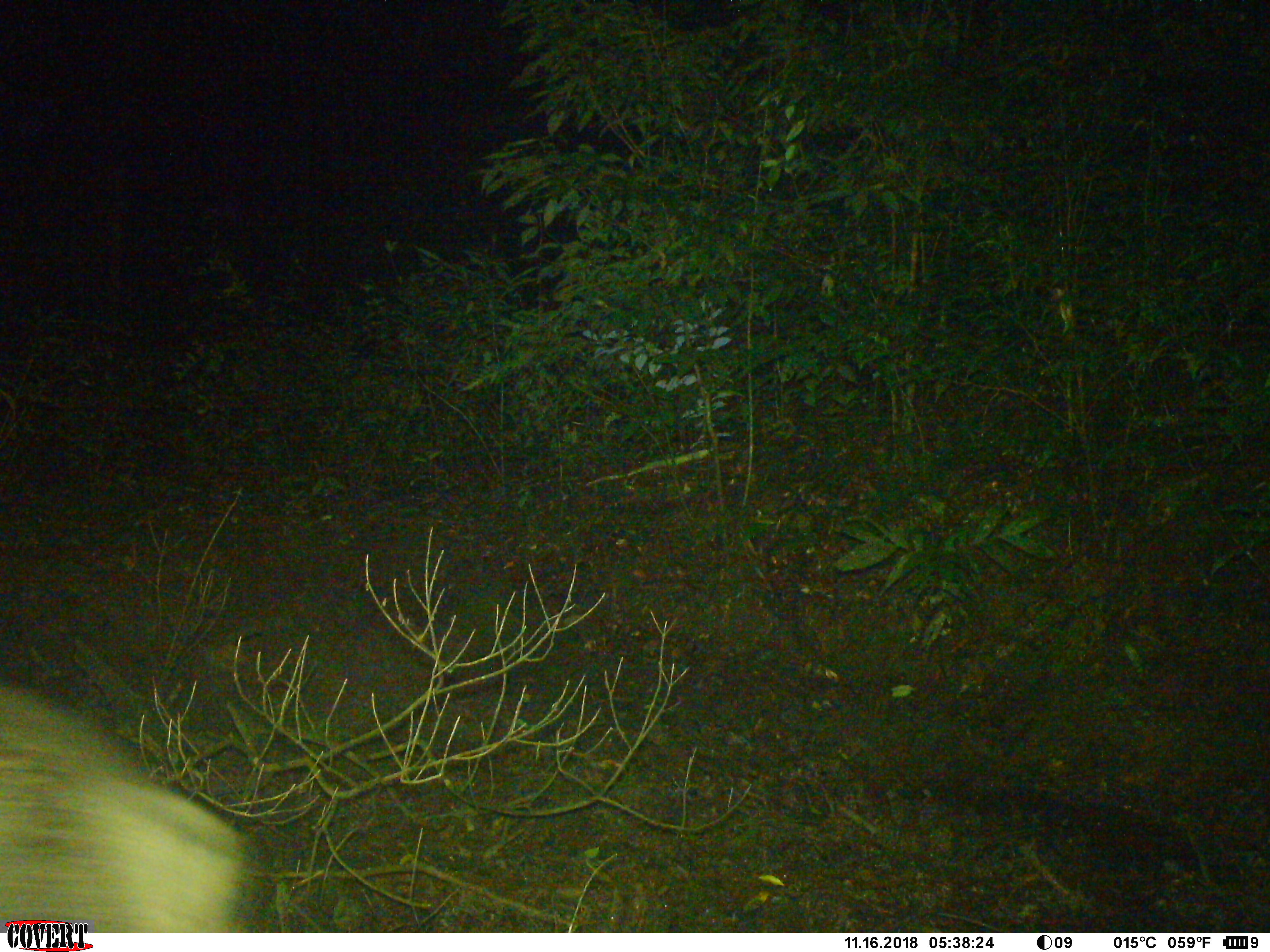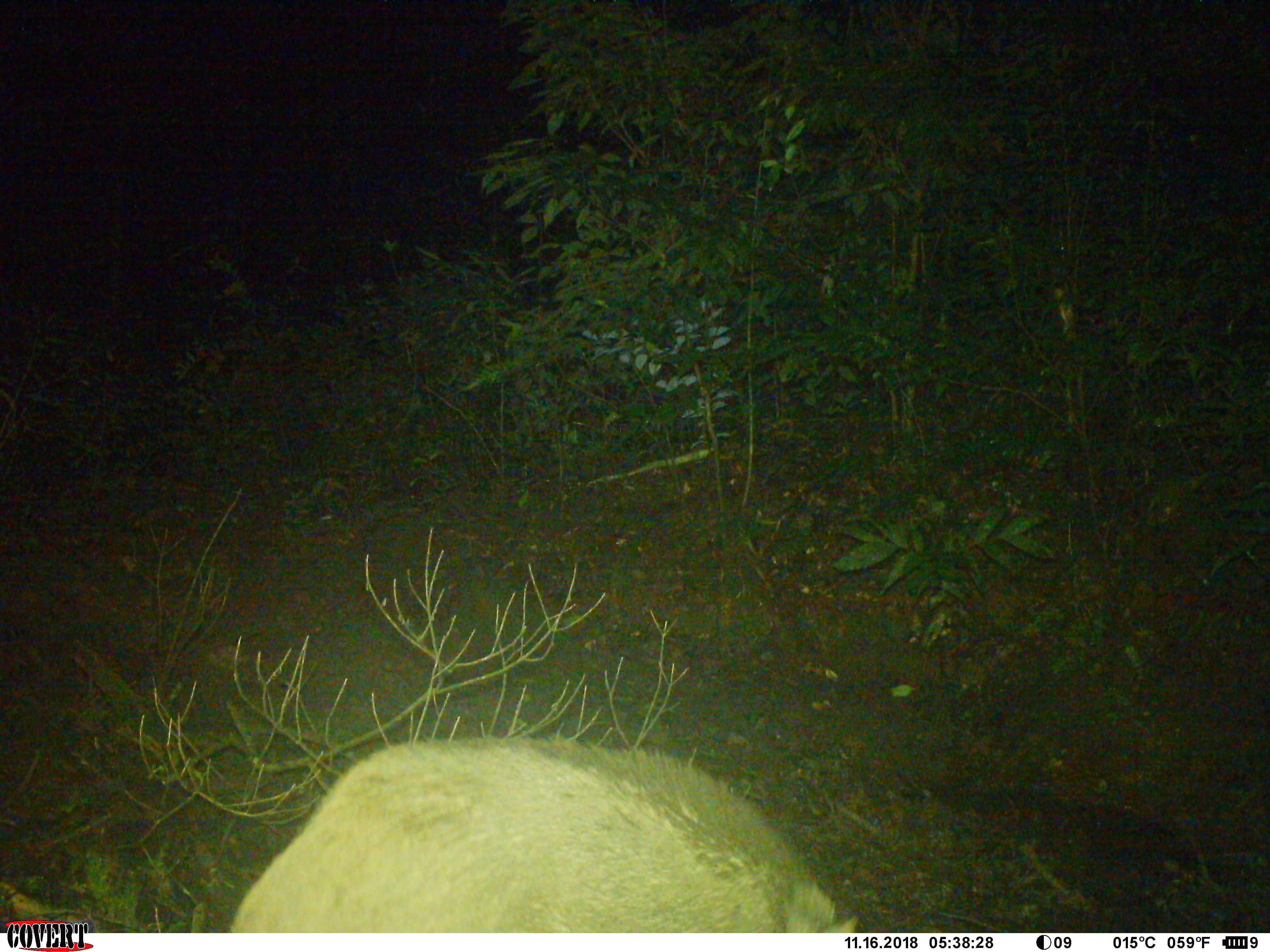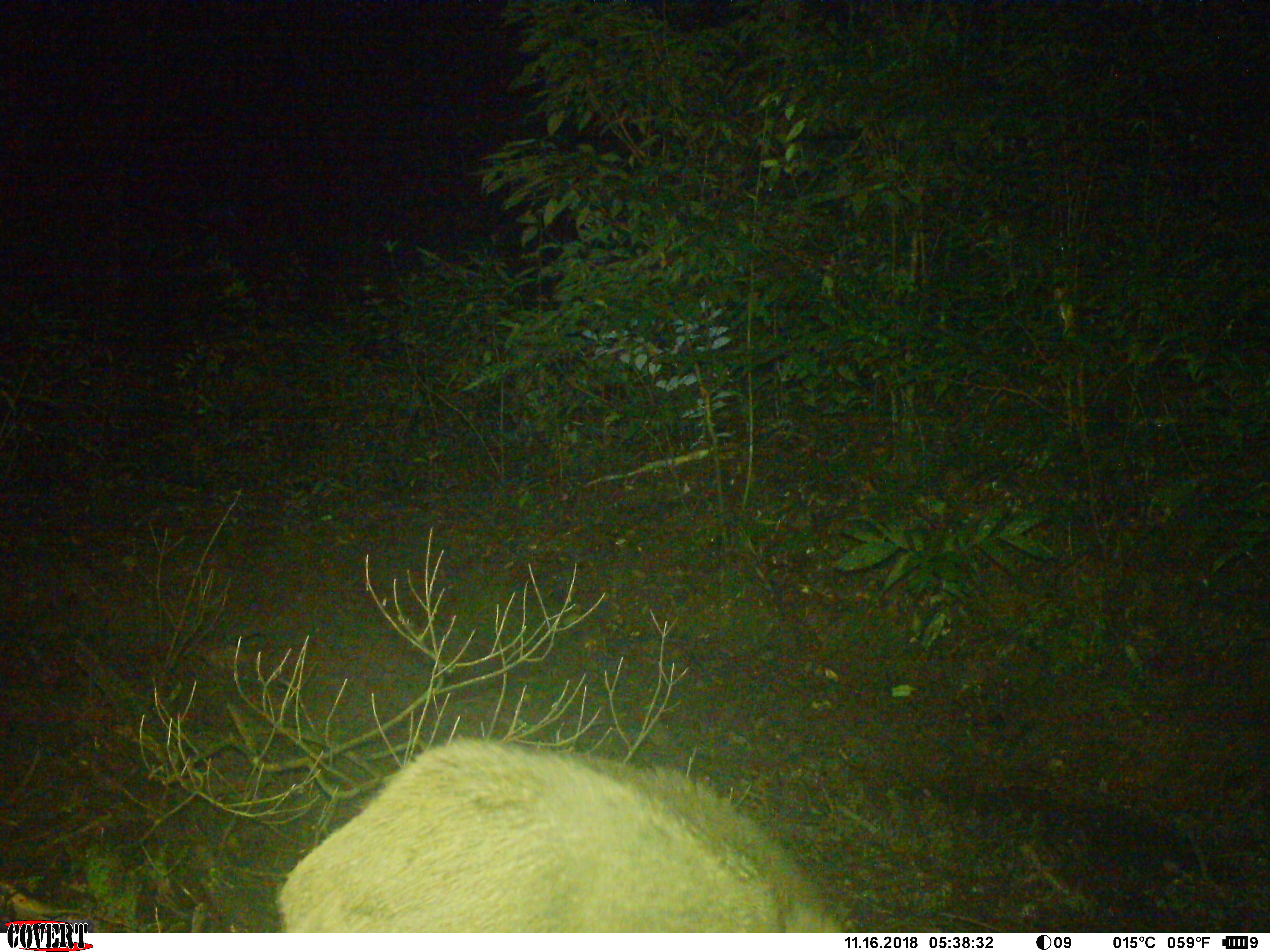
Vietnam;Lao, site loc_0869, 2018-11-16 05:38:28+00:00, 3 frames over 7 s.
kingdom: Animalia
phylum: Chordata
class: Mammalia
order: Artiodactyla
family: Suidae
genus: Sus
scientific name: Sus scrofa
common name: eurasian wild pig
Eurasian wild pig (Sus scrofa). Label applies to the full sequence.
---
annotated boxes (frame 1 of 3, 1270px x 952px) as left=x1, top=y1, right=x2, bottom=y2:
eurasian wild pig: left=0, top=683, right=250, bottom=932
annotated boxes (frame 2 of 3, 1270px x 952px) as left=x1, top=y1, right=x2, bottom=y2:
eurasian wild pig: left=231, top=735, right=859, bottom=932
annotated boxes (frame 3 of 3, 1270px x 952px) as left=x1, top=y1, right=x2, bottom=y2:
eurasian wild pig: left=276, top=738, right=843, bottom=931